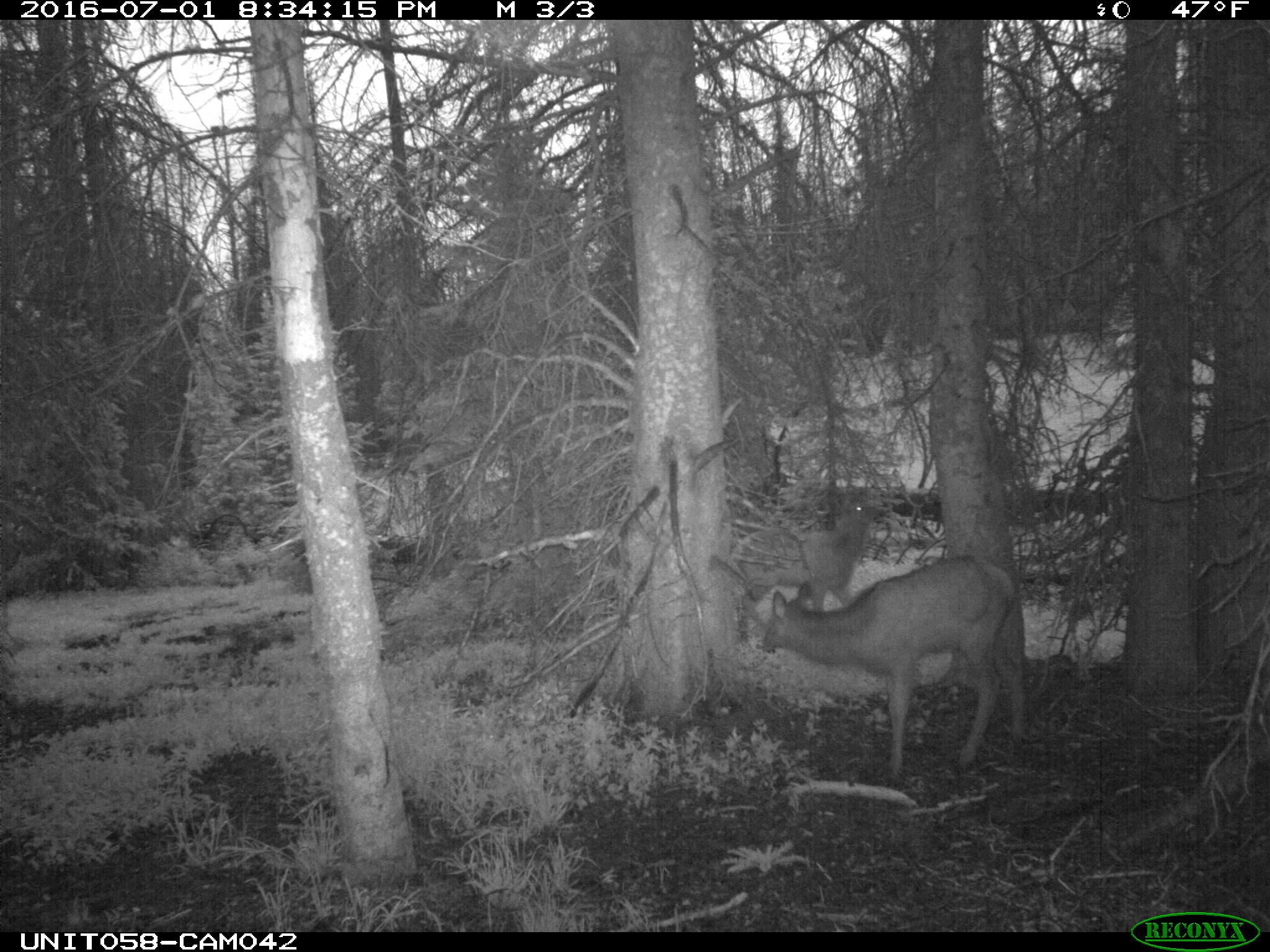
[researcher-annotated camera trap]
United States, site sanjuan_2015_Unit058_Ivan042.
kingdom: Animalia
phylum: Chordata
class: Mammalia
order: Artiodactyla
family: Cervidae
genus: Cervus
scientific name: Cervus elaphus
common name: red deer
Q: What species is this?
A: Cervus elaphus (red deer).